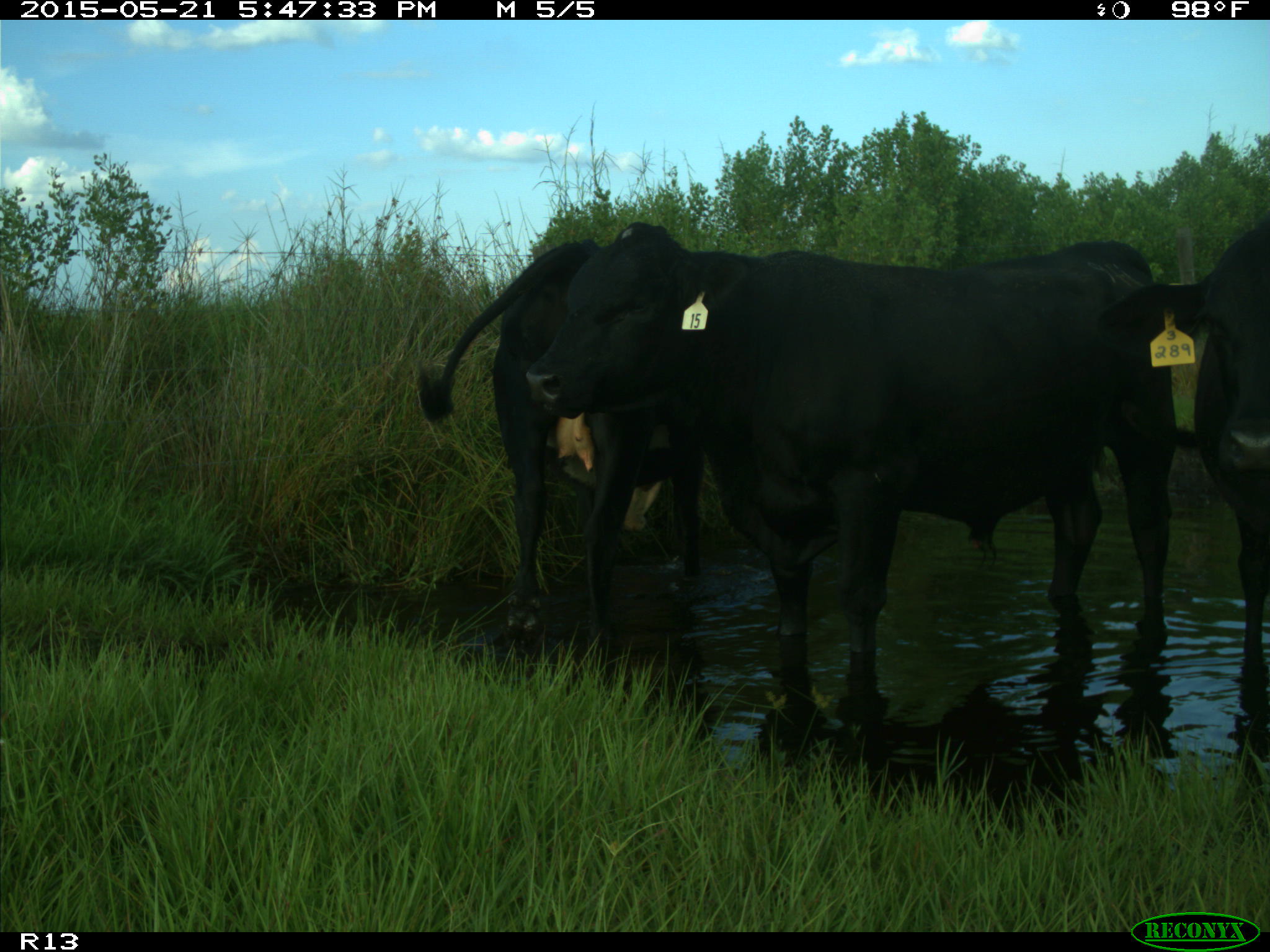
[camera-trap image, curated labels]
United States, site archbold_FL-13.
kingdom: Animalia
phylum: Chordata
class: Mammalia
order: Artiodactyla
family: Bovidae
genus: Bos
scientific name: Bos taurus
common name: domestic cow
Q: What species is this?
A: Bos taurus (domestic cow).